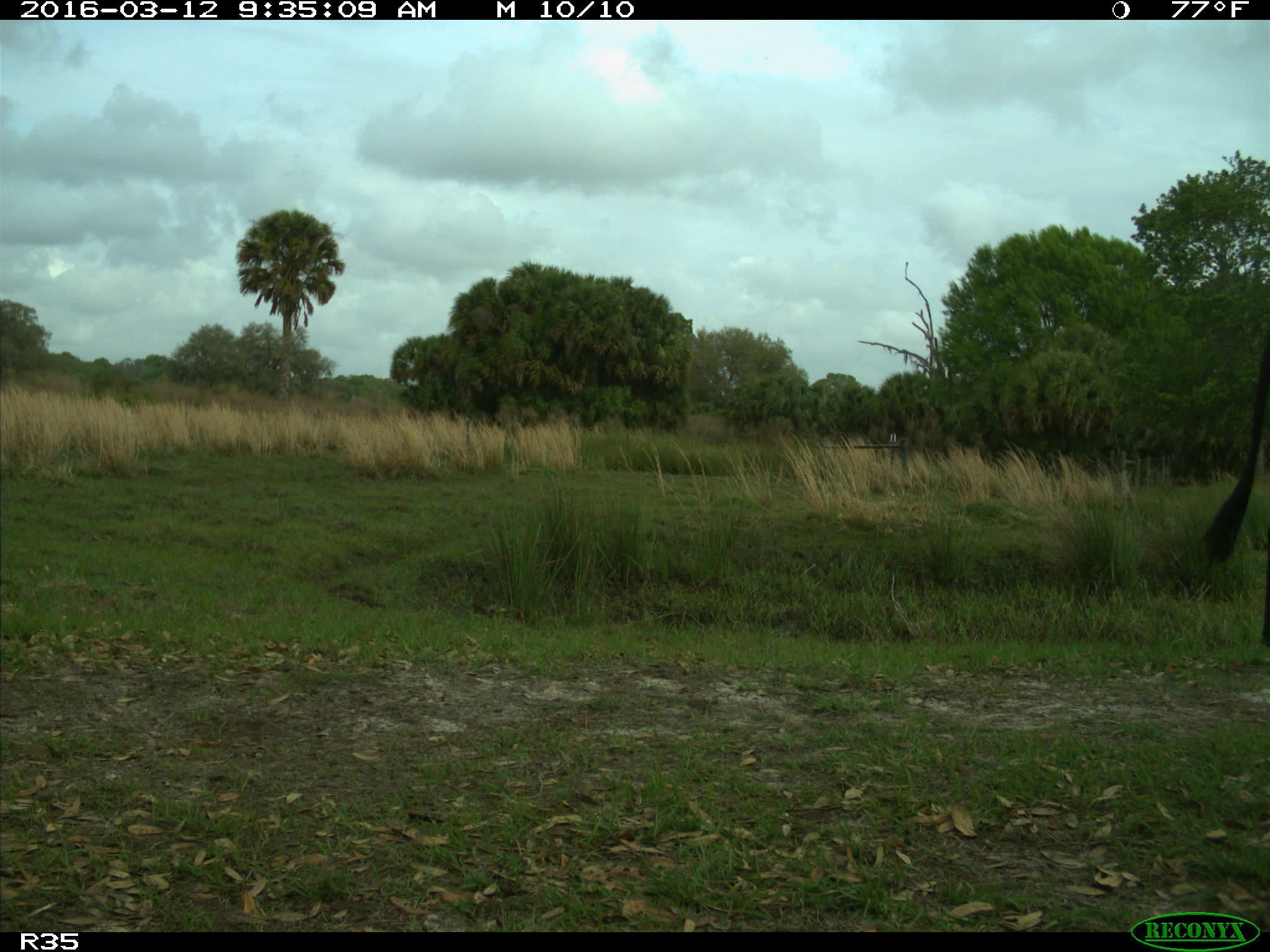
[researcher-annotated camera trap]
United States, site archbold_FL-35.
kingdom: Animalia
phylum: Chordata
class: Mammalia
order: Artiodactyla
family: Bovidae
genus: Bos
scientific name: Bos taurus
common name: domestic cow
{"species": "Bos taurus (domestic cow)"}